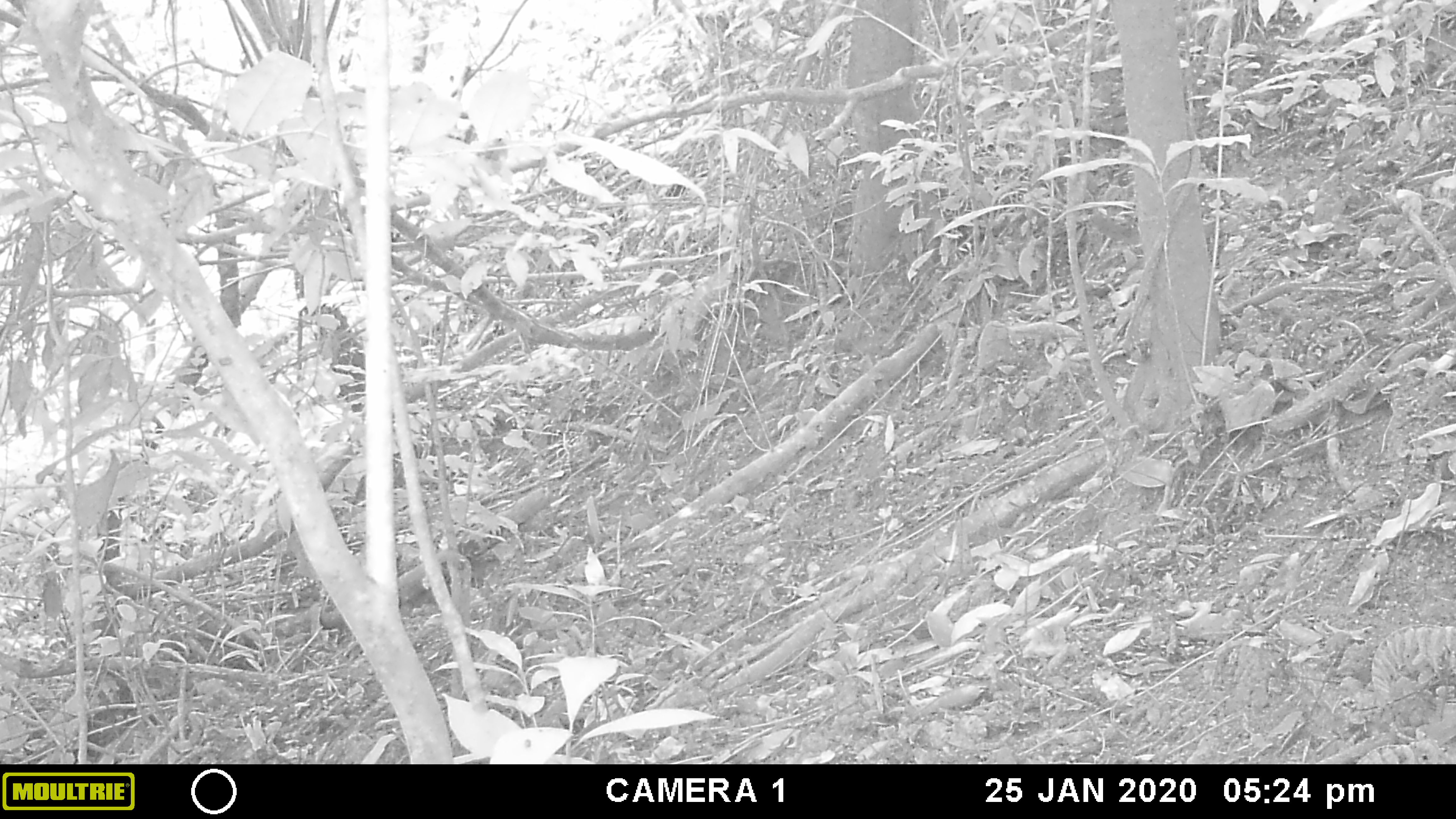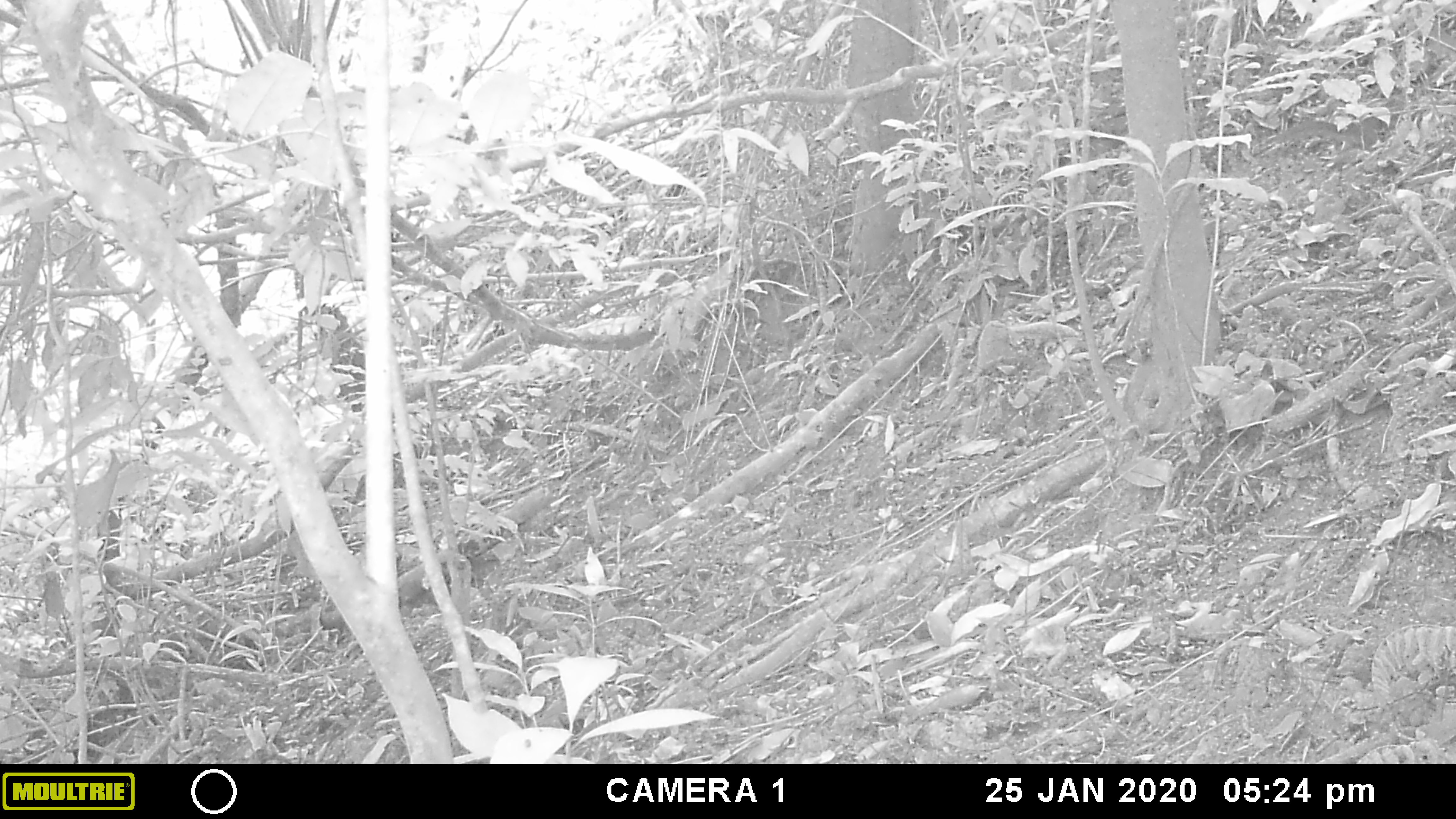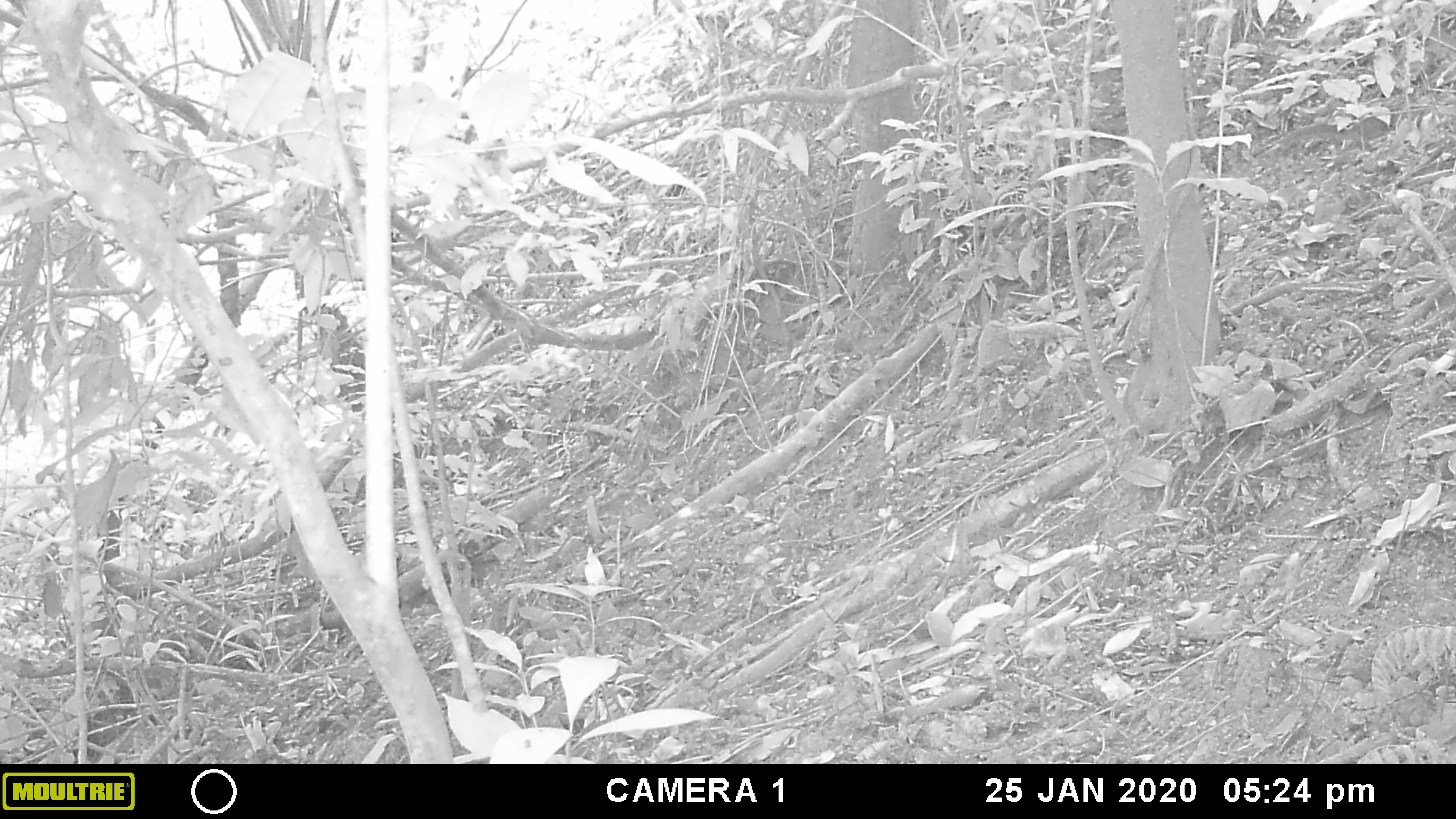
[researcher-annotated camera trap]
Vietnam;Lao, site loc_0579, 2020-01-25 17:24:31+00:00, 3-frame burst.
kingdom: Animalia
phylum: Chordata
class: Mammalia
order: Rodentia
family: Sciuridae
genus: Dremomys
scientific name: Dremomys rufigenis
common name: red-cheeked squirrel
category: red cheeked squirrel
Red cheeked squirrel (red-cheeked squirrel) (Dremomys rufigenis). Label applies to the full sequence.